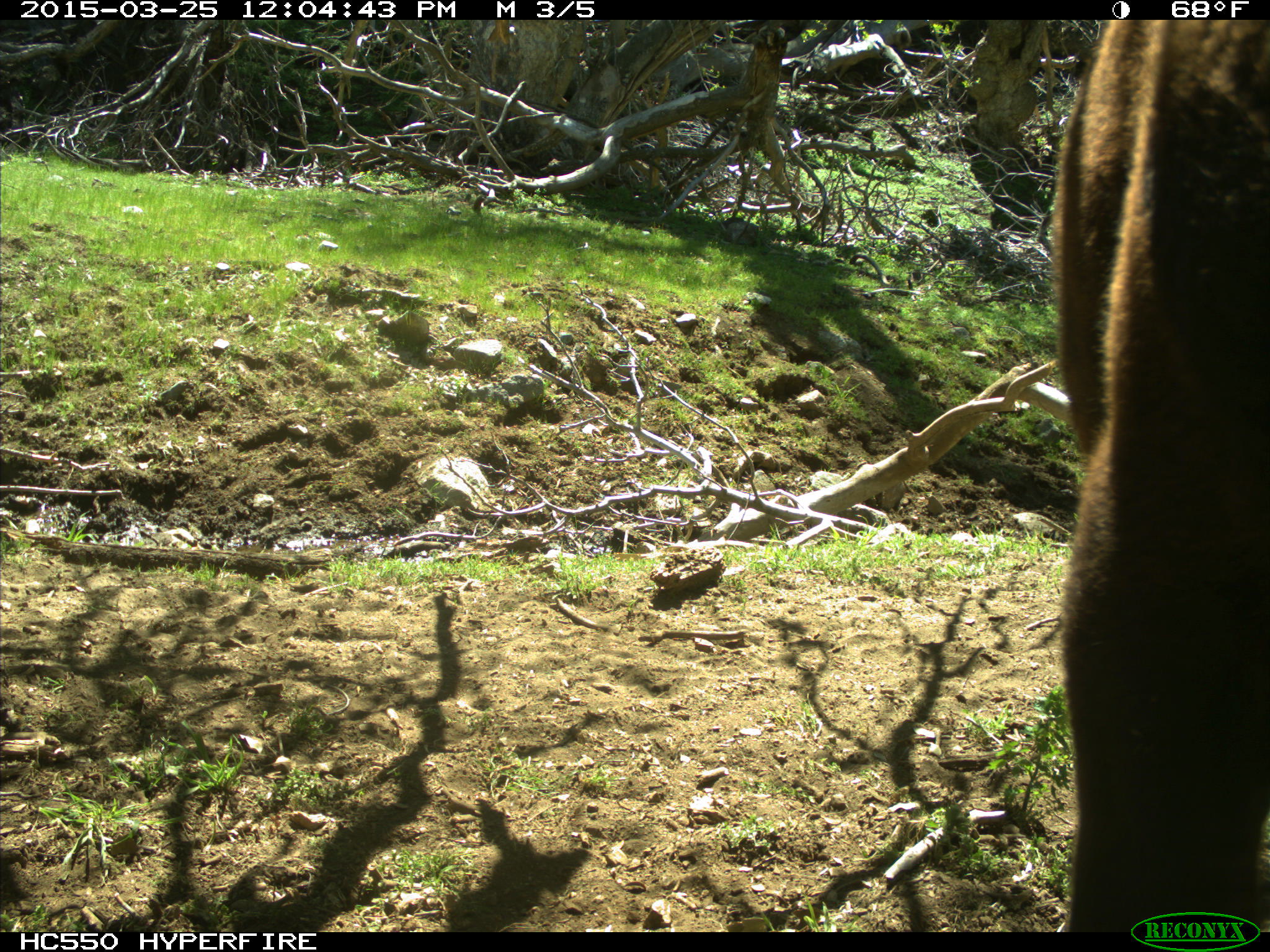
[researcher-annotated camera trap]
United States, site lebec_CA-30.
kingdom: Animalia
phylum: Chordata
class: Mammalia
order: Artiodactyla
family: Bovidae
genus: Bos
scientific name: Bos taurus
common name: domestic cow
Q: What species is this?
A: Bos taurus (domestic cow).